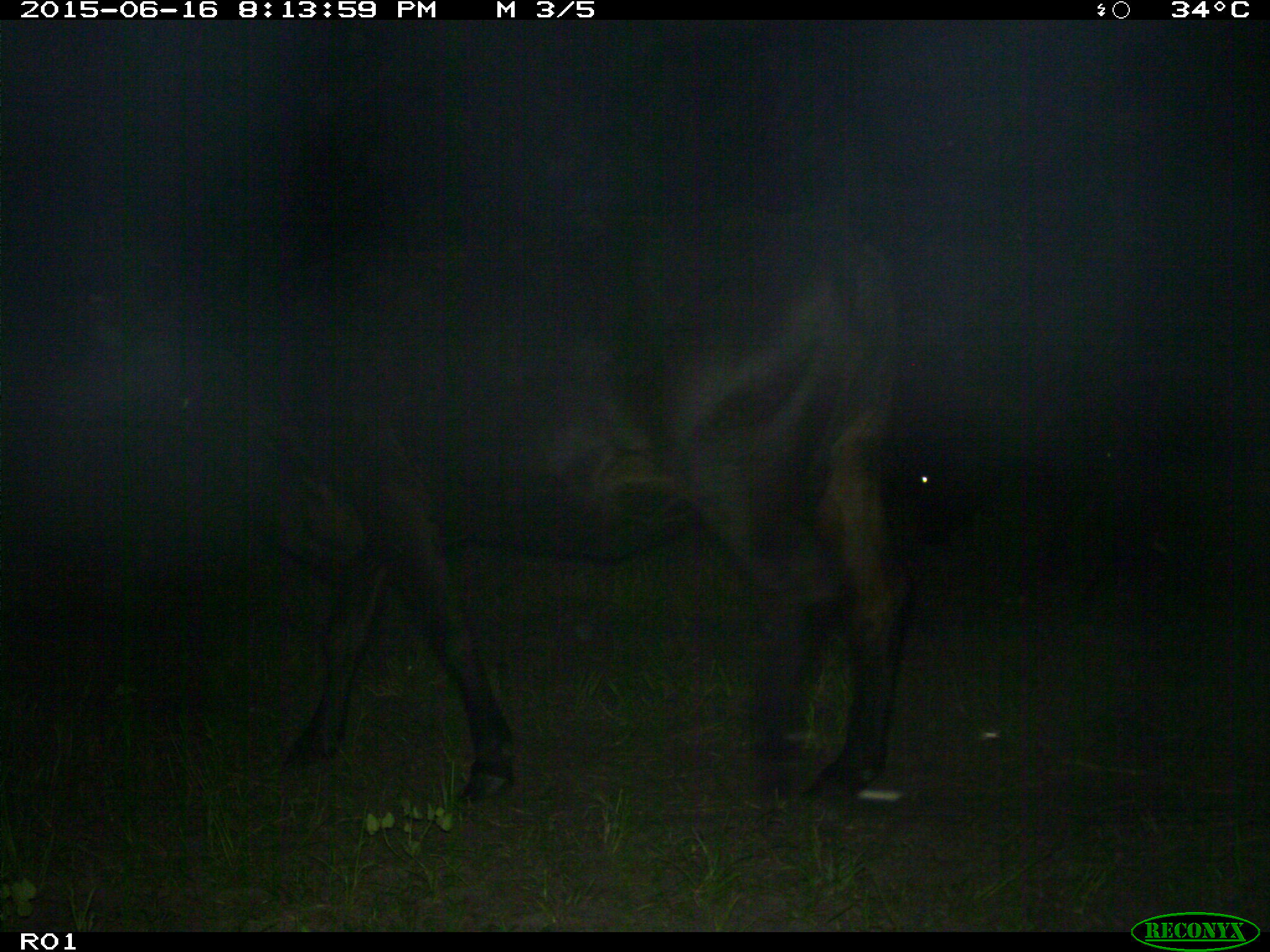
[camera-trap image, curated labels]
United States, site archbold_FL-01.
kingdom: Animalia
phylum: Chordata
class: Mammalia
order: Artiodactyla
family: Bovidae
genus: Bos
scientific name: Bos taurus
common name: domestic cow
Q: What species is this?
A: Bos taurus (domestic cow).